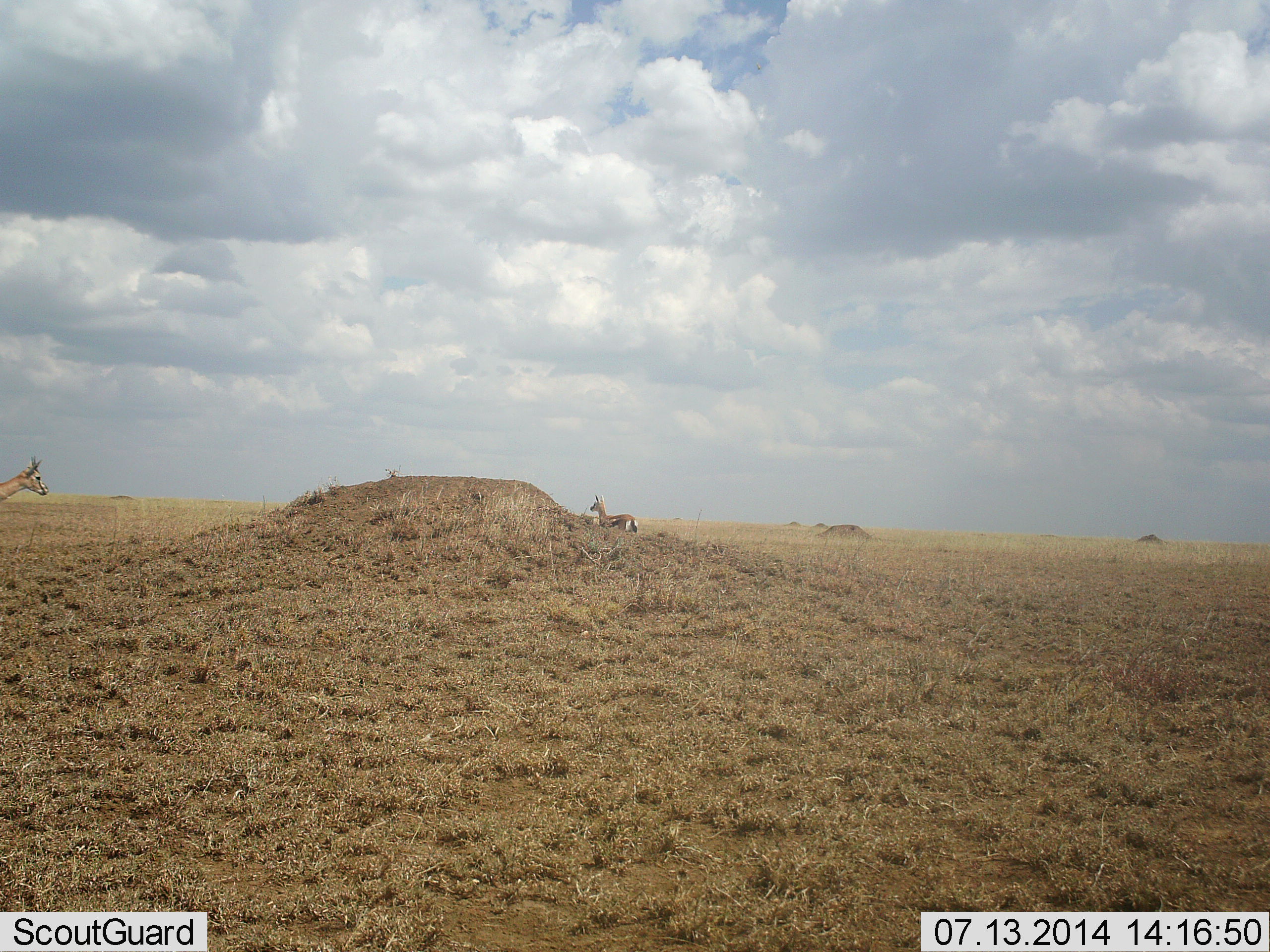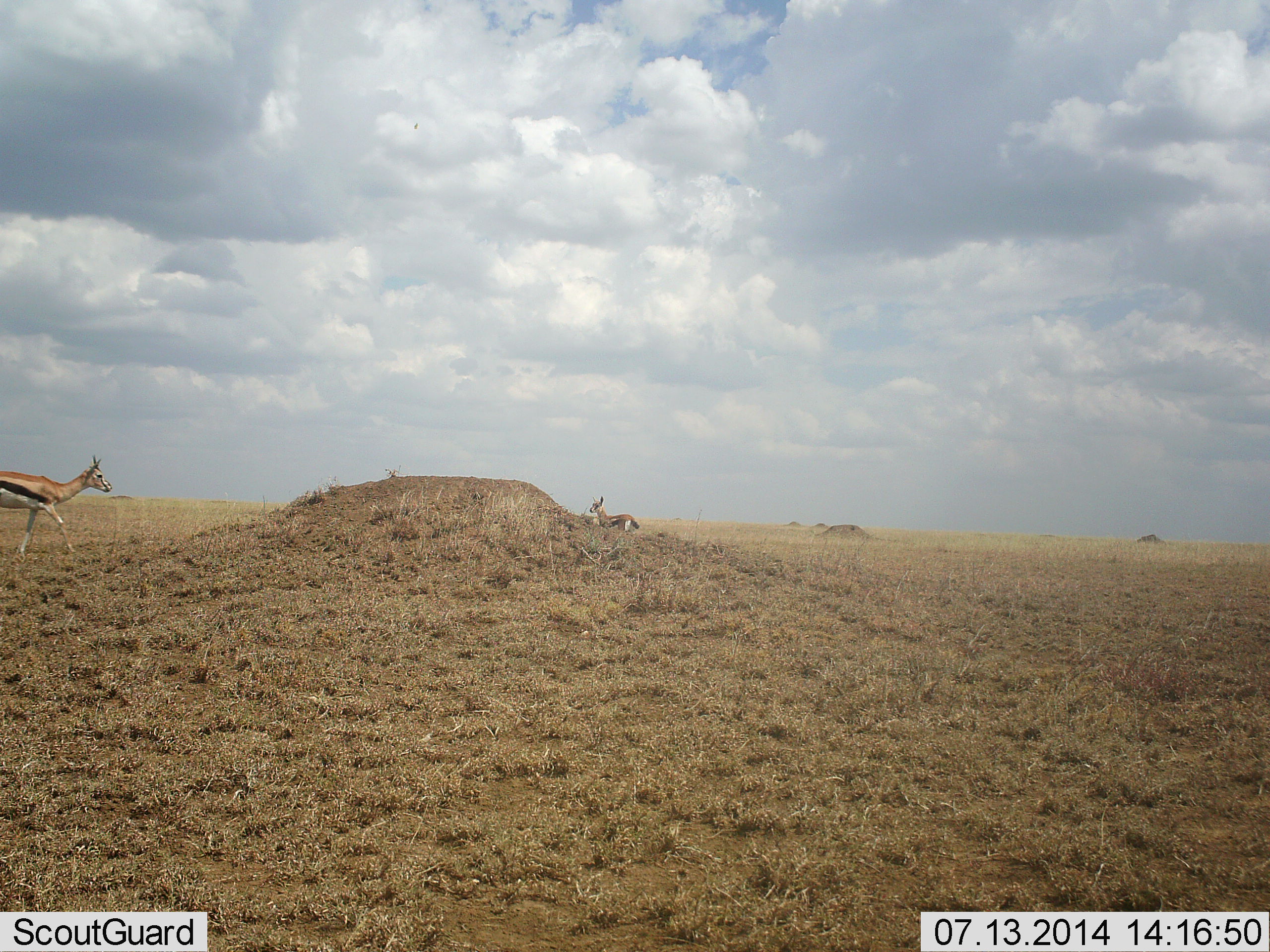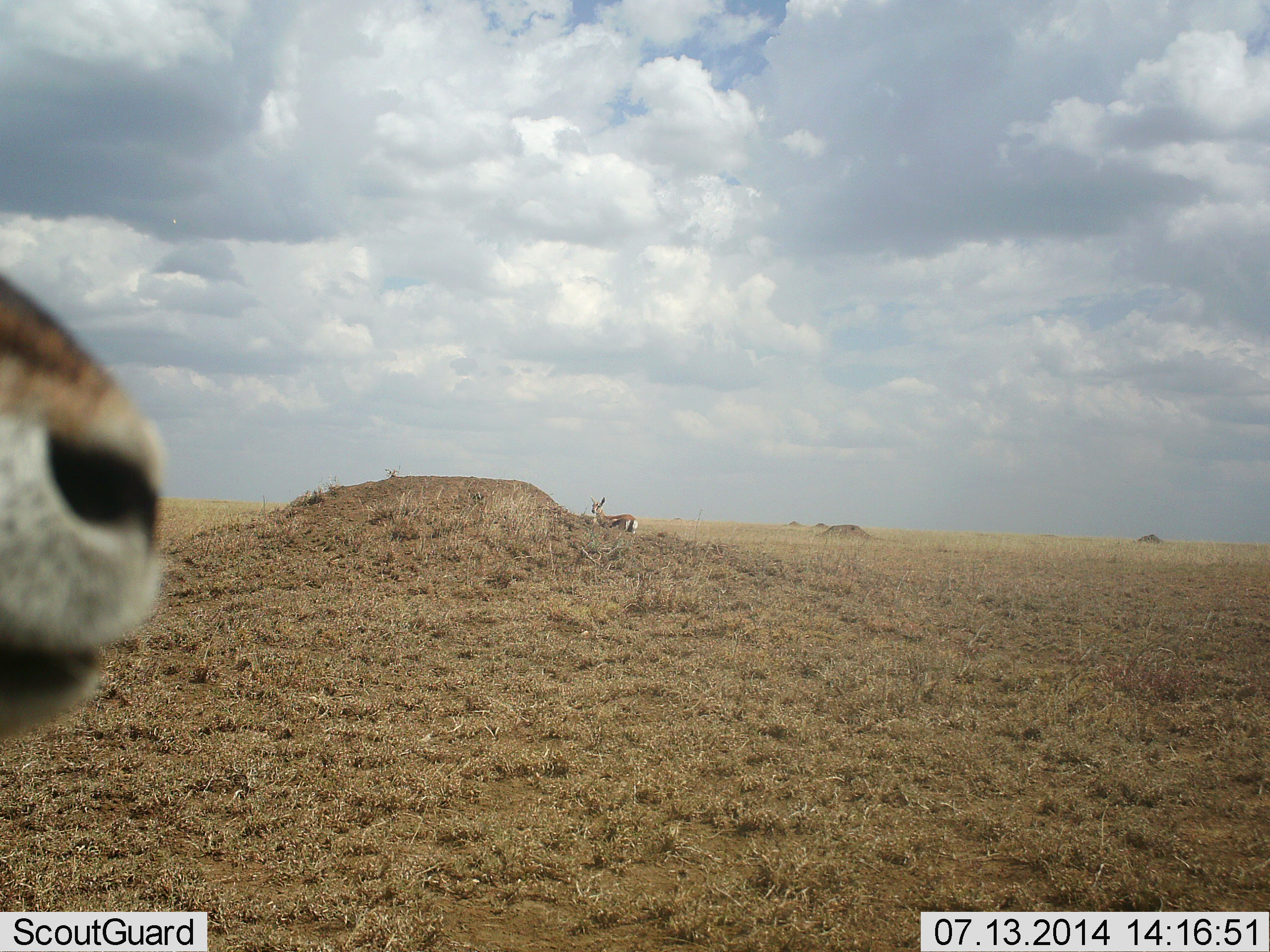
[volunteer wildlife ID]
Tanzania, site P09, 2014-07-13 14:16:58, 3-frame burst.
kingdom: Animalia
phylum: Chordata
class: Mammalia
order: Artiodactyla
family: Bovidae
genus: Eudorcas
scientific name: Eudorcas thomsonii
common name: thomson's gazelle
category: gazellethomsons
Gazellethomsons (thomson's gazelle) (Eudorcas thomsonii), count 3. Behavior (volunteer vote fractions): standing 60%, resting 10%, moving 100%, interacting 0%. Young present (vote fraction): 10%. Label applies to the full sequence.